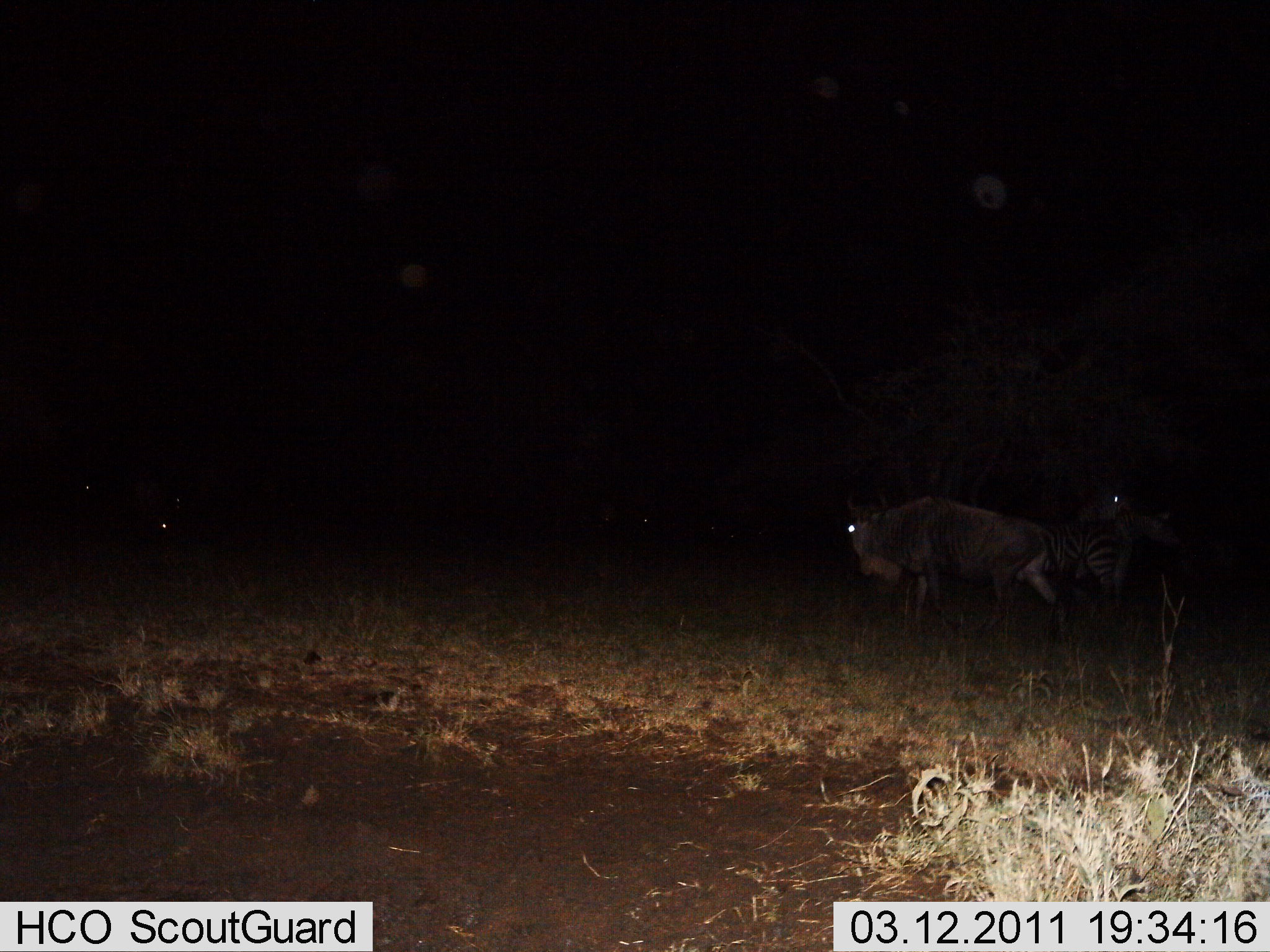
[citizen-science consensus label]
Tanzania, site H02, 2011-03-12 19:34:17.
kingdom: Animalia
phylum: Chordata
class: Mammalia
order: Artiodactyla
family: Bovidae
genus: Connochaetes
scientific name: Connochaetes taurinus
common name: blue wildebeest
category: wildebeest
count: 1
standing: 50%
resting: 0%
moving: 44%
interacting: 6%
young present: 0%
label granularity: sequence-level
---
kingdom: Animalia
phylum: Chordata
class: Mammalia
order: Perissodactyla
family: Equidae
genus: Equus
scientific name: Equus quagga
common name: plains zebra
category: zebra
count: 1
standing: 90%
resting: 0%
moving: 10%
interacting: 10%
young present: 0%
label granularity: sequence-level